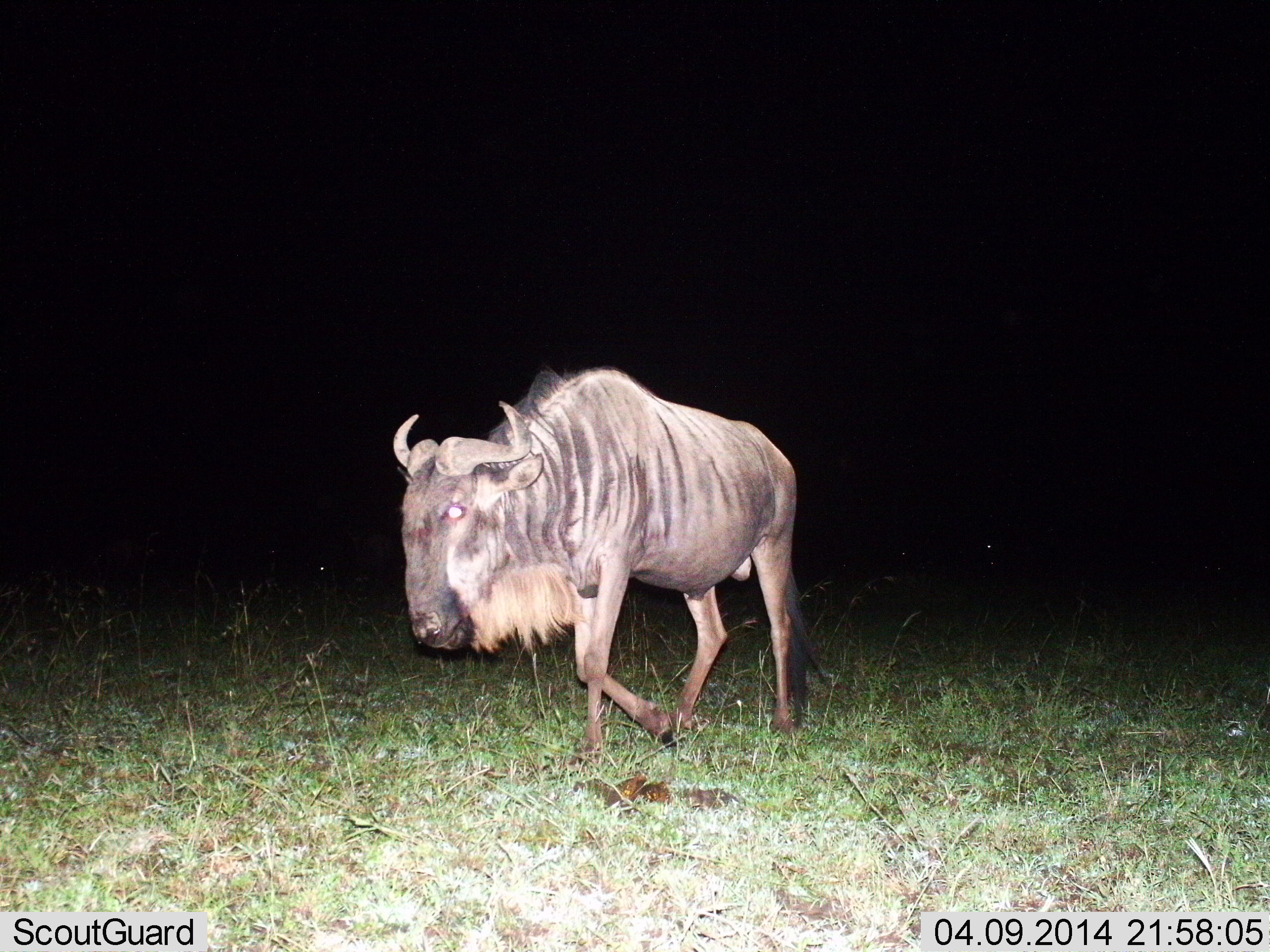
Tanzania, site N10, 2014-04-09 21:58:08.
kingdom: Animalia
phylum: Chordata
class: Mammalia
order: Artiodactyla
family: Bovidae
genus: Connochaetes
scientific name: Connochaetes taurinus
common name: blue wildebeest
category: wildebeest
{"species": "wildebeest (blue wildebeest) (Connochaetes taurinus)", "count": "1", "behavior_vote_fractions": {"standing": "10%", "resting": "0%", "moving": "90%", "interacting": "0%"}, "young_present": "0%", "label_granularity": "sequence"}